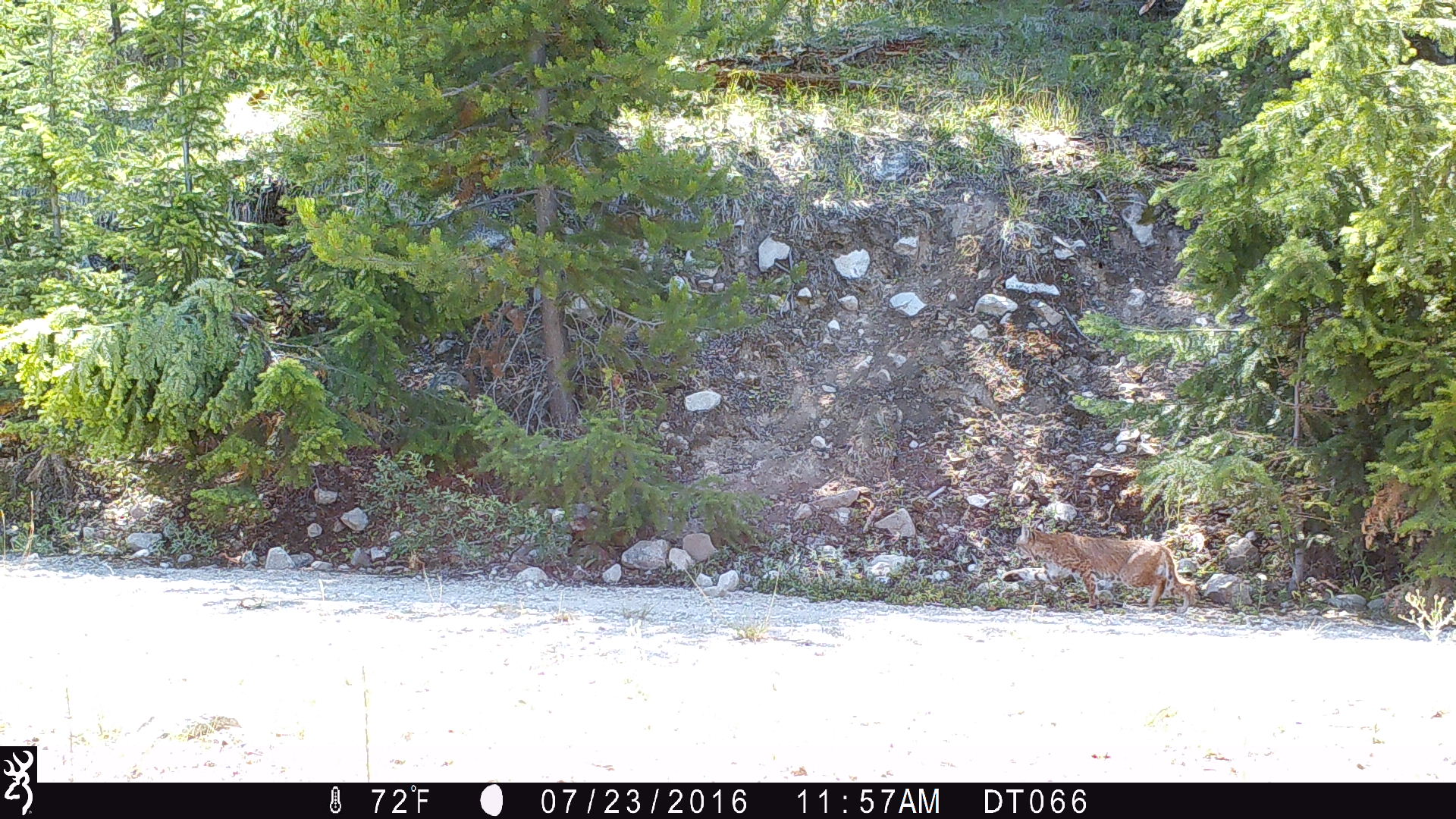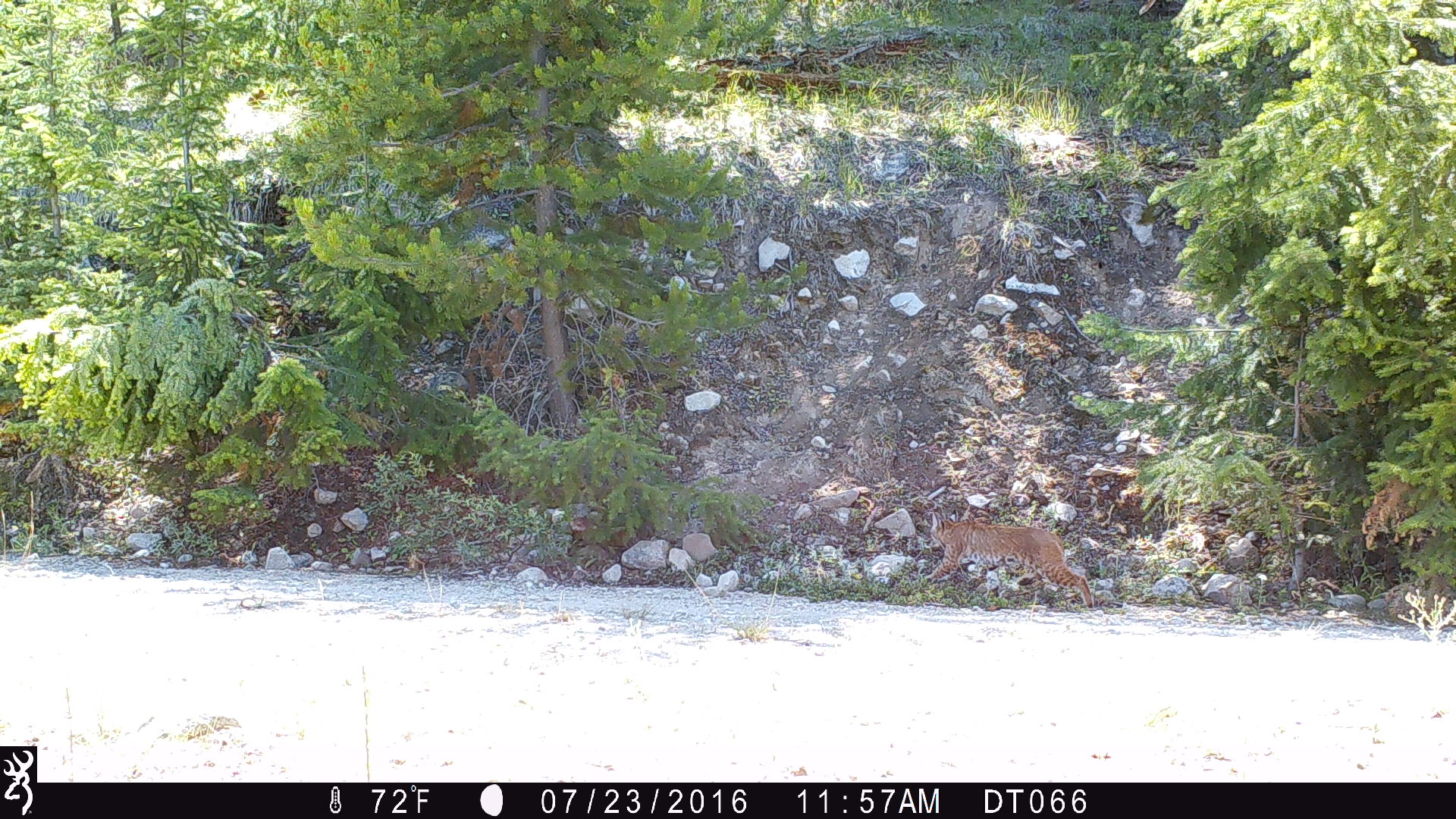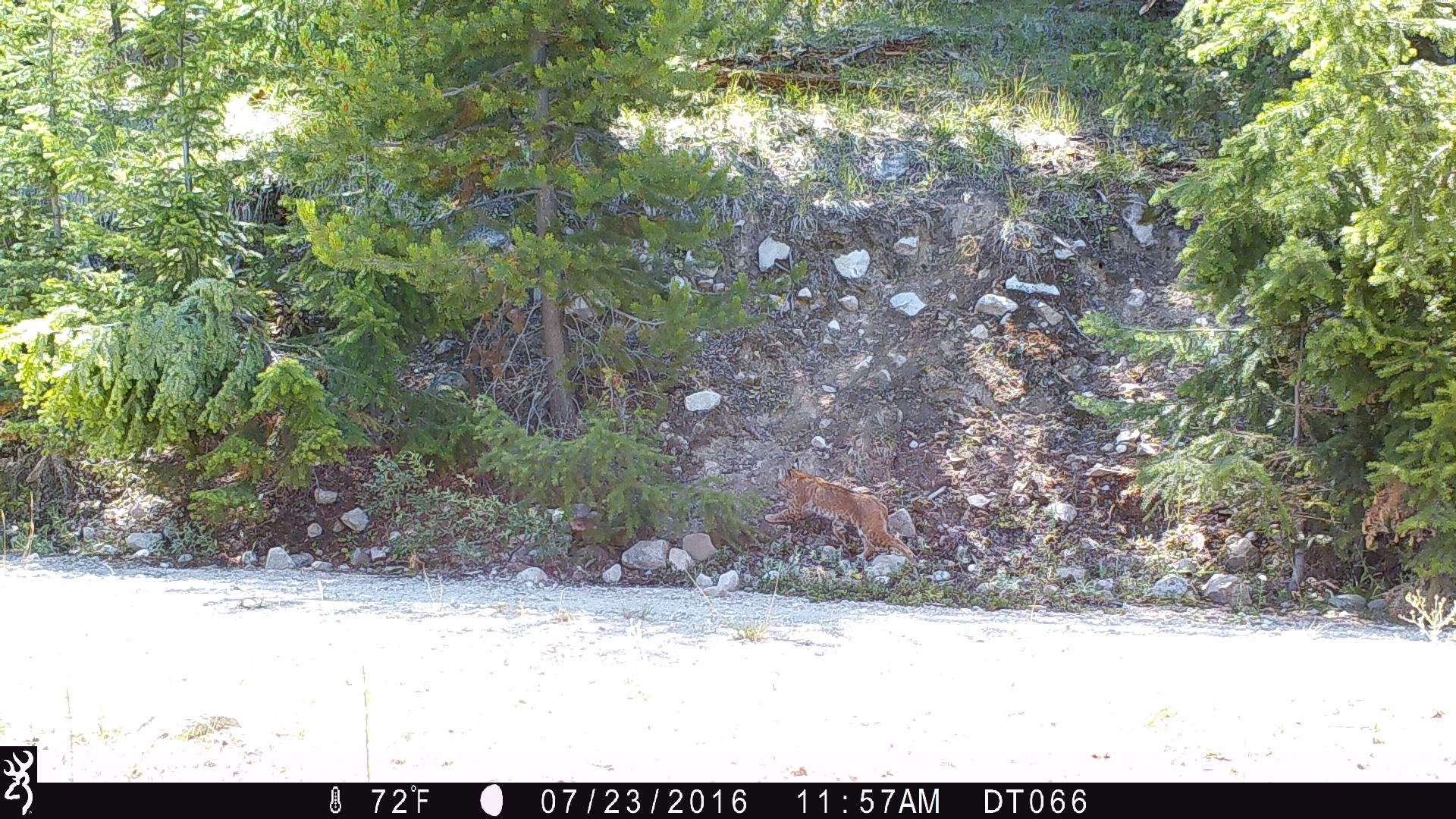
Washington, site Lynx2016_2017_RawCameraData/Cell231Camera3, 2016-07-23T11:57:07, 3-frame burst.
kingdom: Animalia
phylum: Chordata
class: Mammalia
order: Carnivora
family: Felidae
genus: Lynx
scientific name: Lynx rufus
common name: bobcat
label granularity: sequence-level